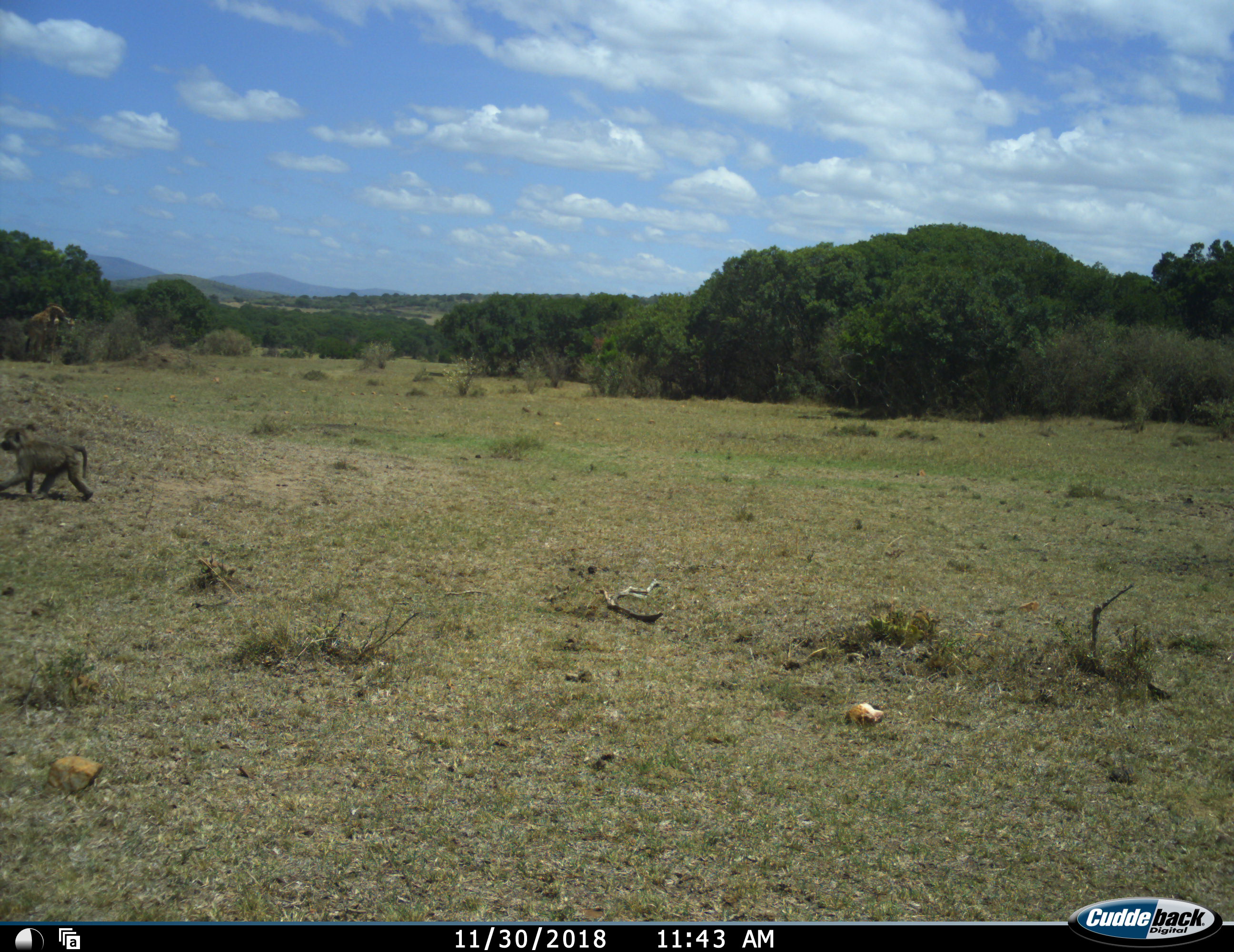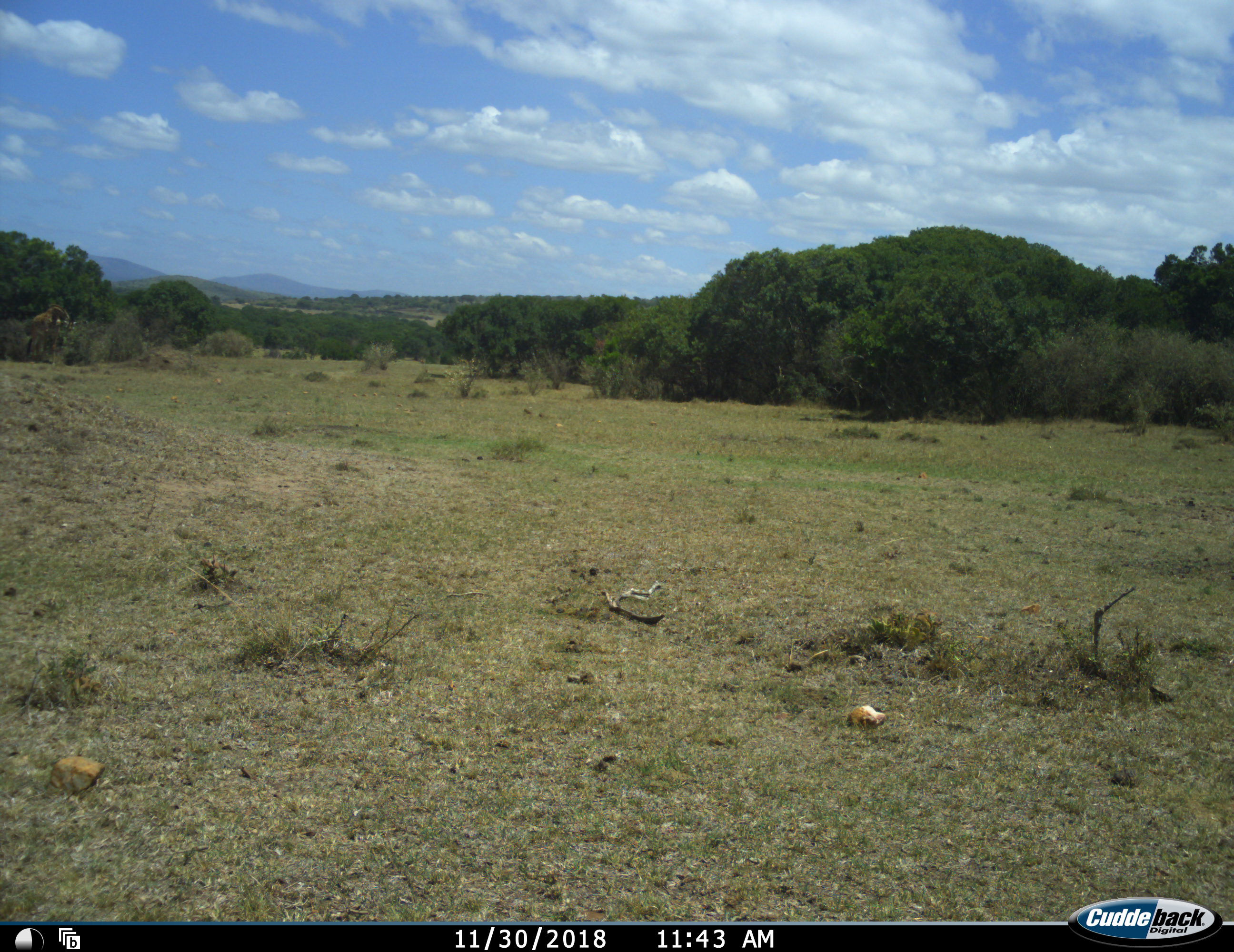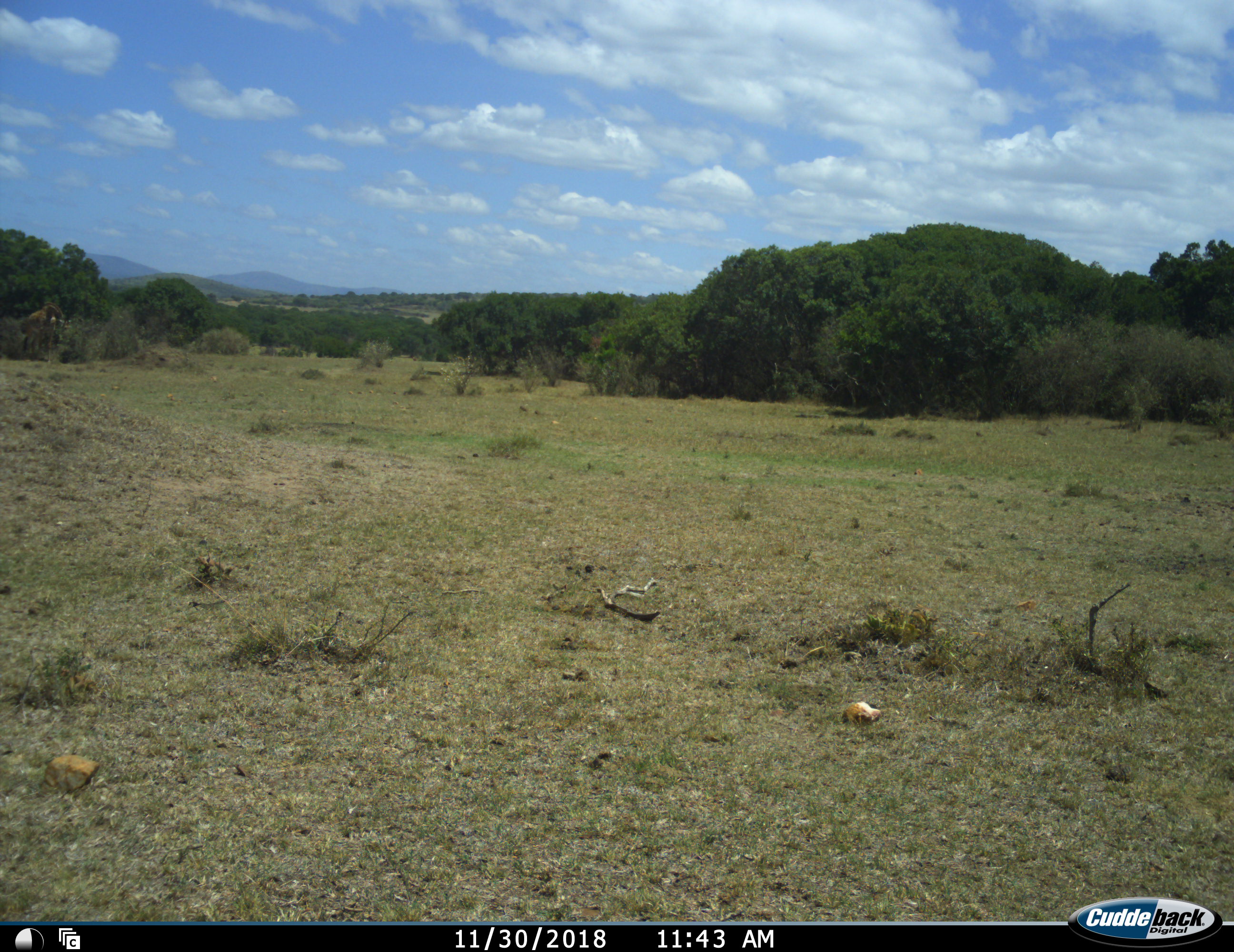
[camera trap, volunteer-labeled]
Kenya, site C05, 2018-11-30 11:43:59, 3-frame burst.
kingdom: Animalia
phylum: Chordata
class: Mammalia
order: Primates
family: Cercopithecidae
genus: Papio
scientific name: Papio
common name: baboon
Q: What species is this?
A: Baboon (Papio).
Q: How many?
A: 1.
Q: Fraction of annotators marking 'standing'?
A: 0%.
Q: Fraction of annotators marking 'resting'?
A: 0%.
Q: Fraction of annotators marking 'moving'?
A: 100%.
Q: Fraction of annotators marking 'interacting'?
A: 0%.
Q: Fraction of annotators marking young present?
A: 38%.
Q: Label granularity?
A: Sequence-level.